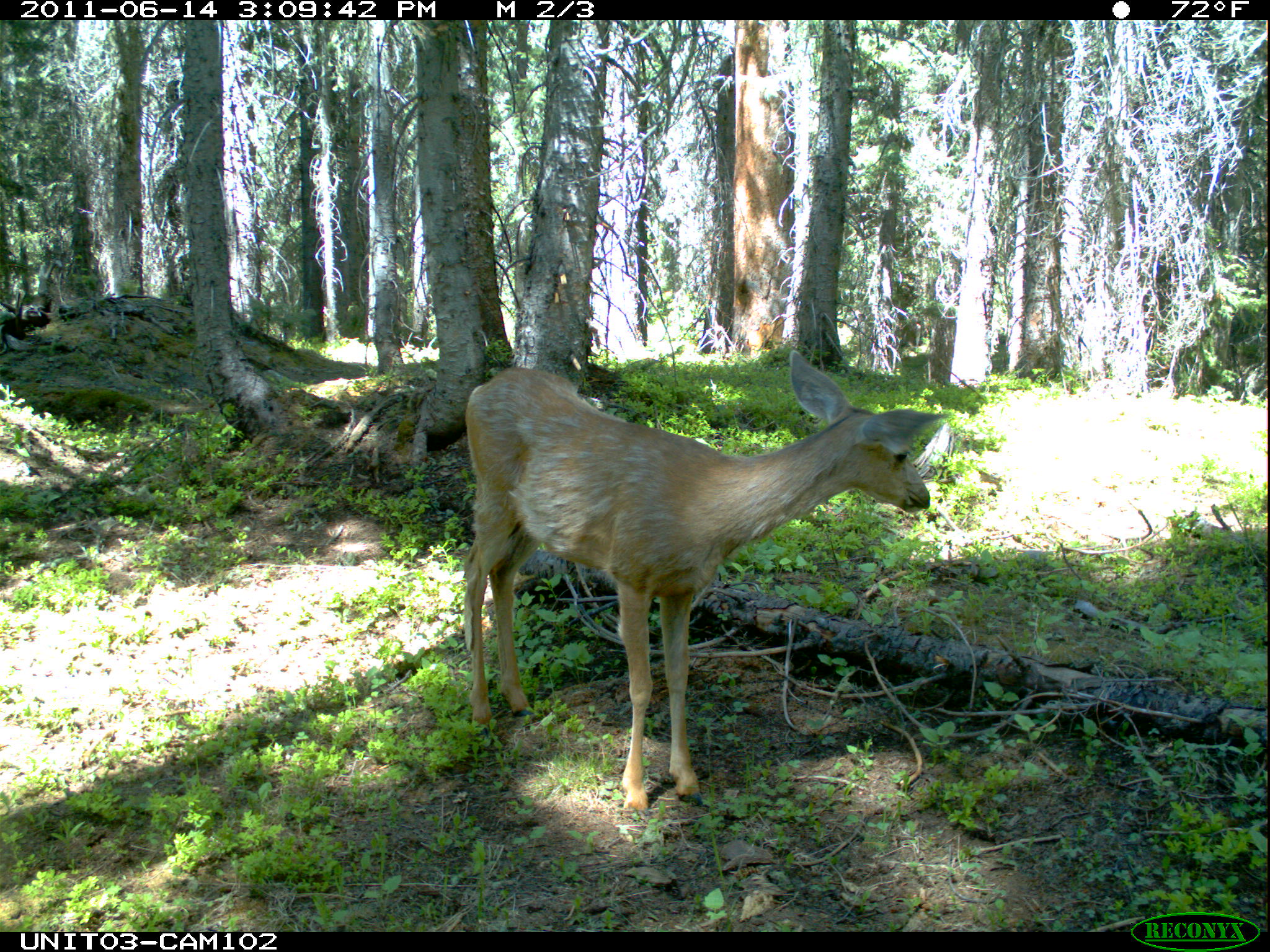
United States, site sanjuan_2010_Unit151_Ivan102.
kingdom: Animalia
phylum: Chordata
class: Mammalia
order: Artiodactyla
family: Cervidae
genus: Odocoileus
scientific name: Odocoileus hemionus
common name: mule deer